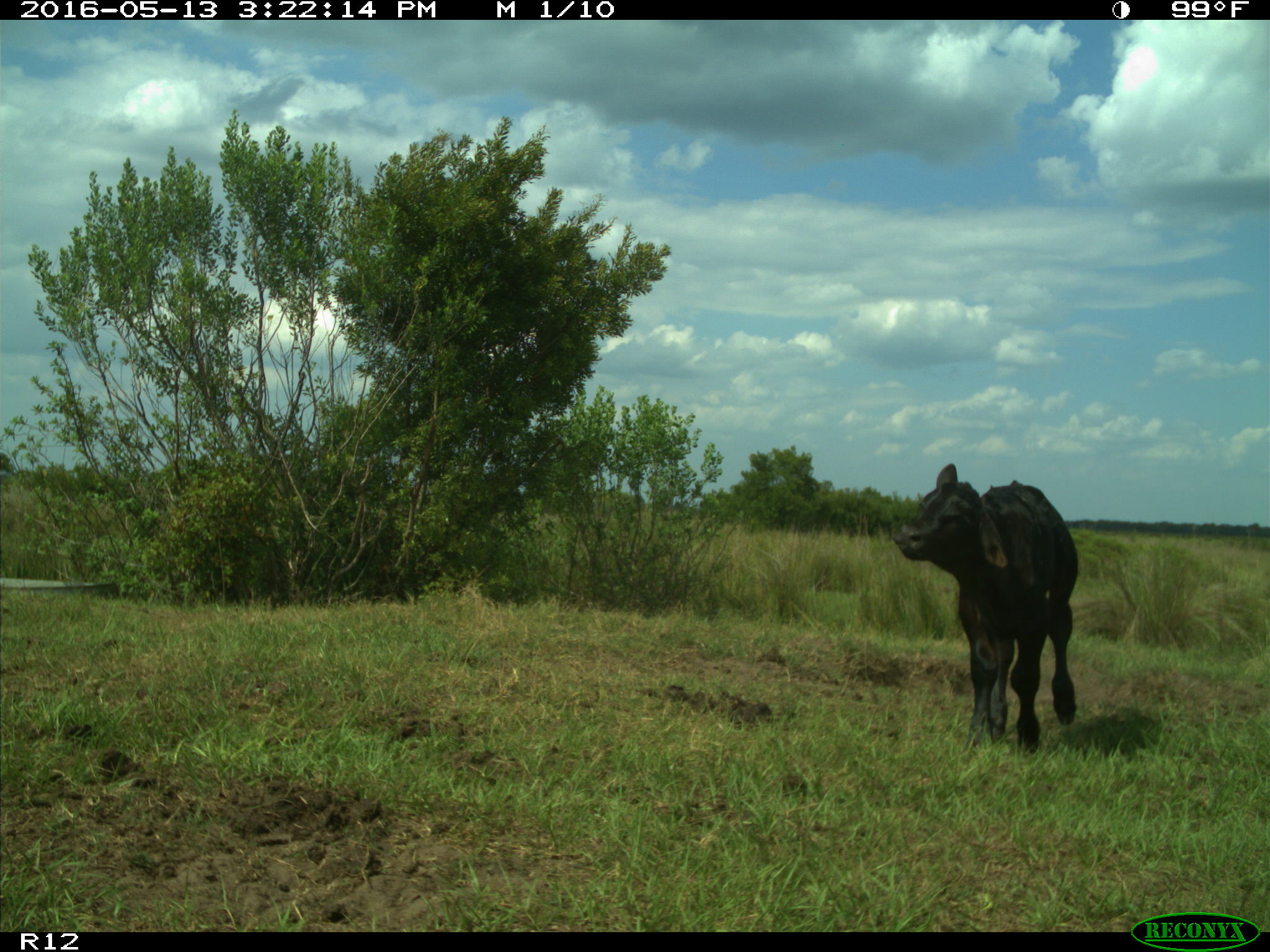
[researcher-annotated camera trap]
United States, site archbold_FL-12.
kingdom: Animalia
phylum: Chordata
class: Mammalia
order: Artiodactyla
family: Bovidae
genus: Bos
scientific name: Bos taurus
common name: domestic cow